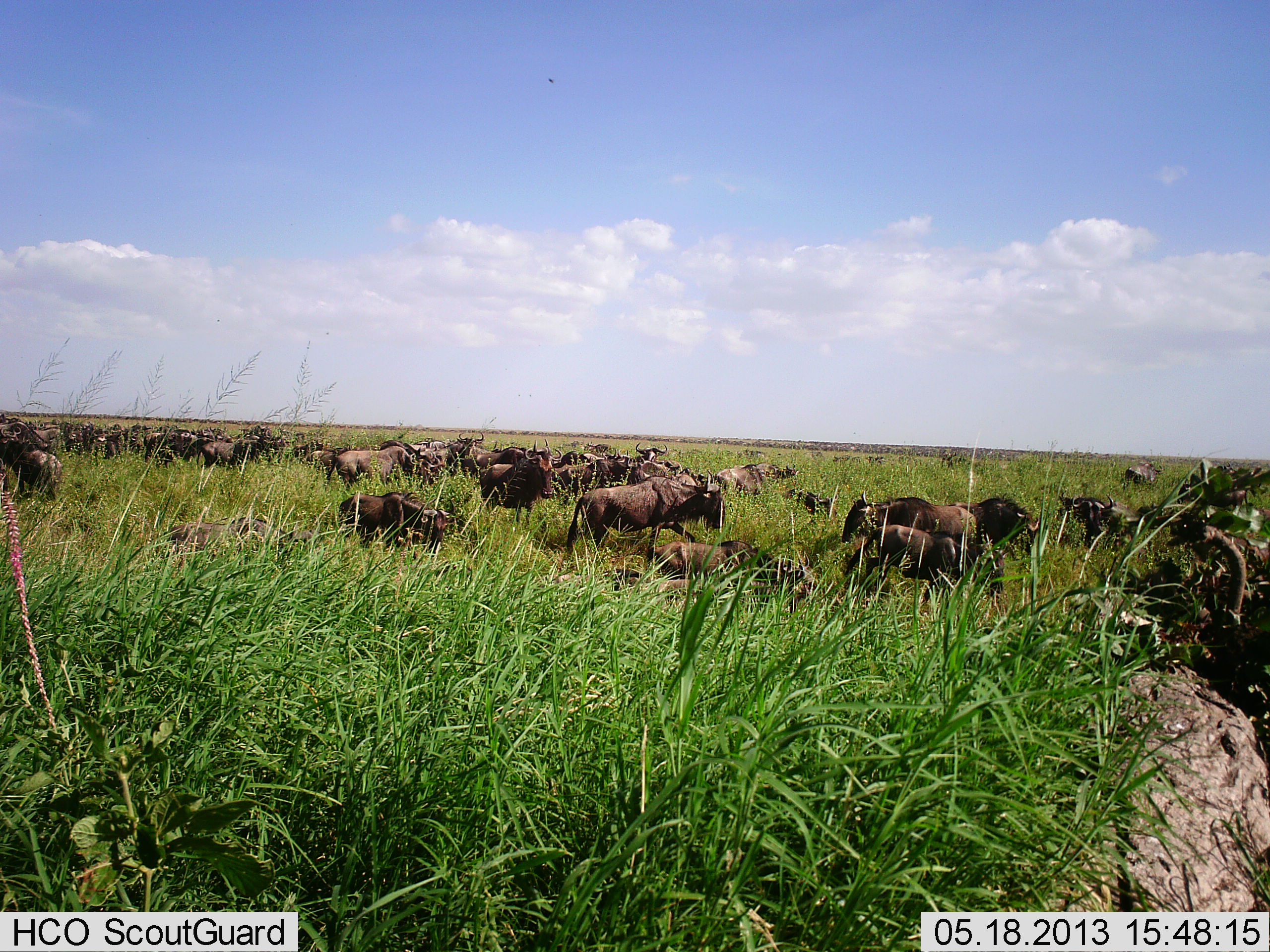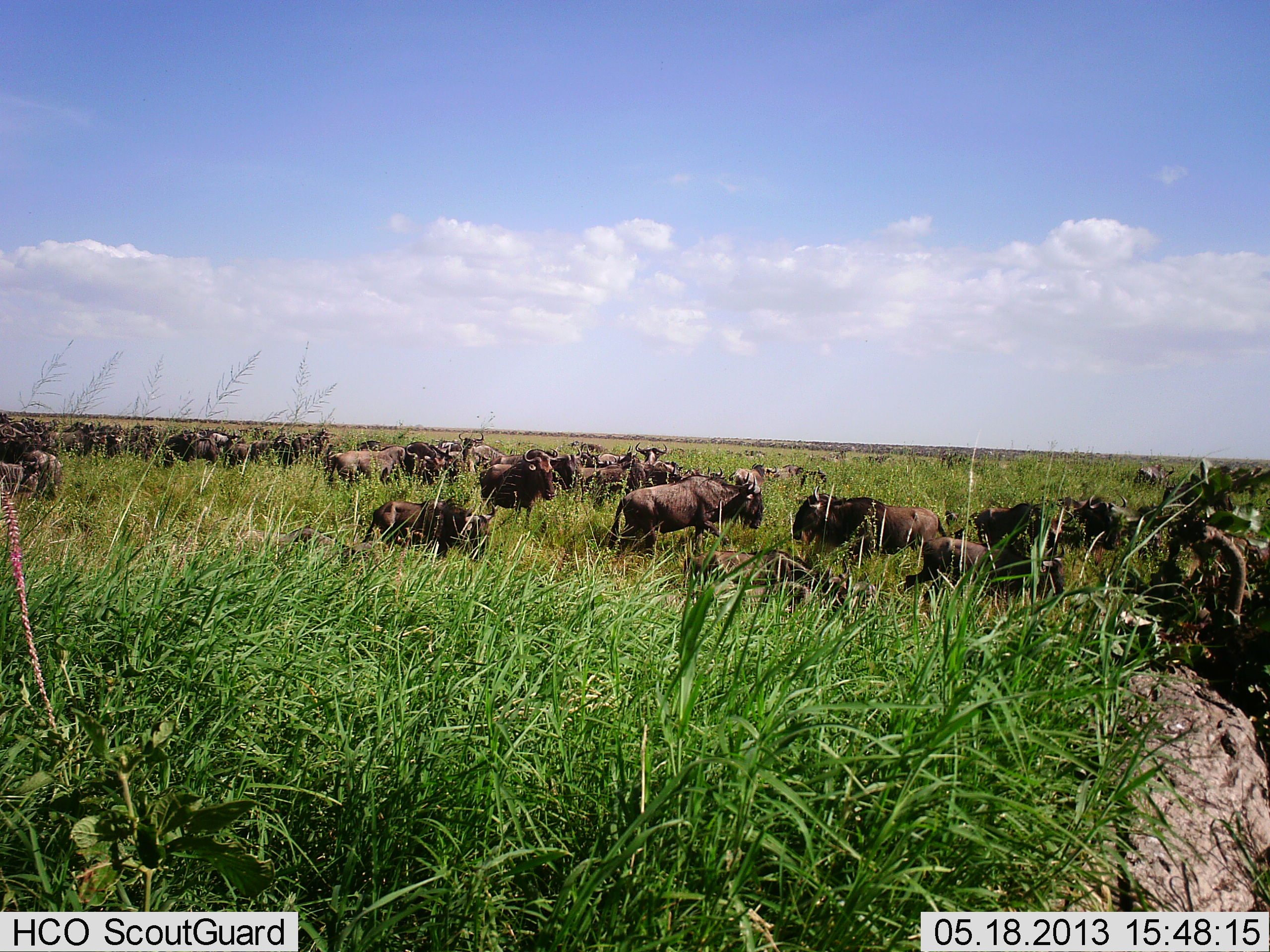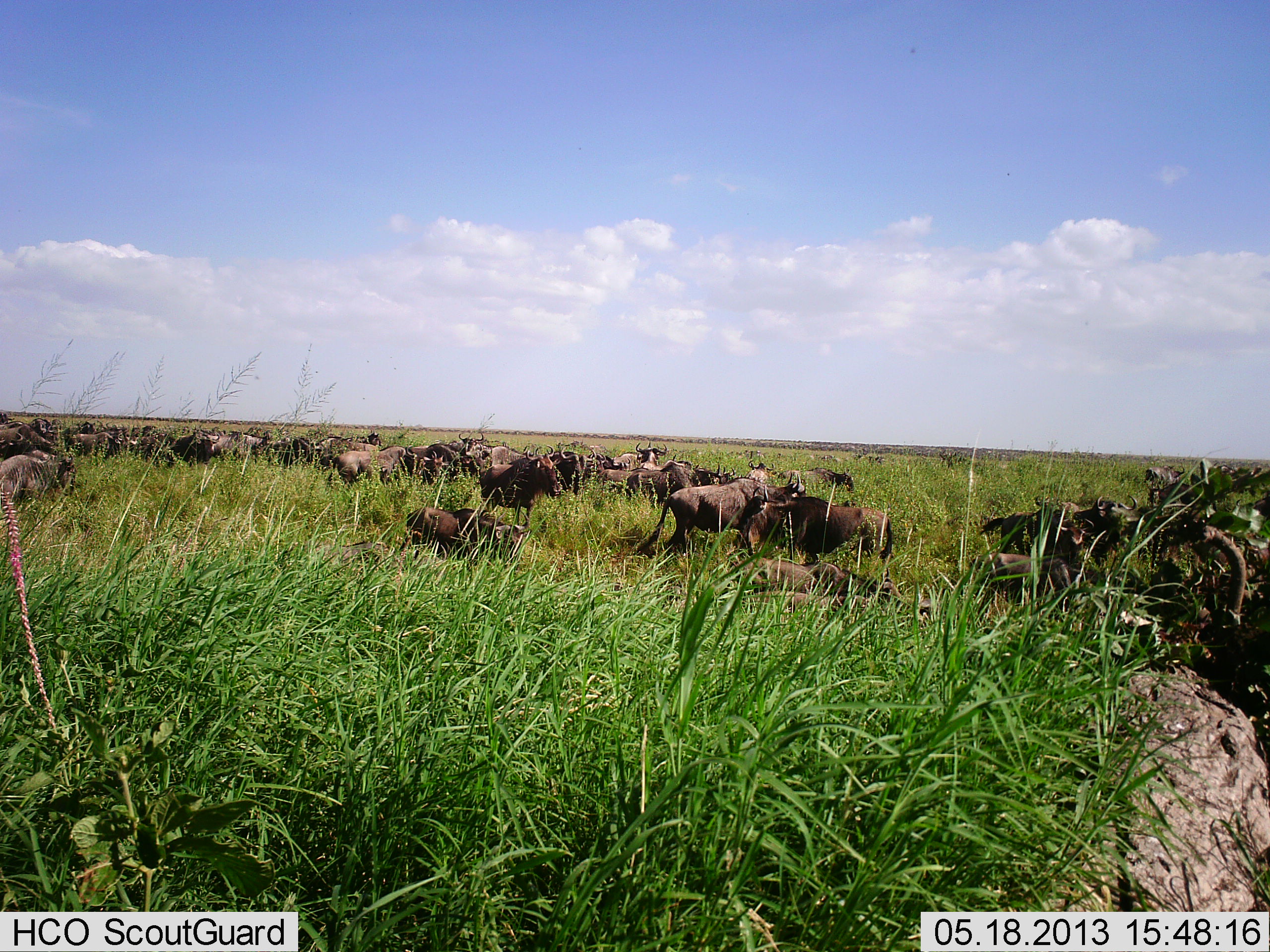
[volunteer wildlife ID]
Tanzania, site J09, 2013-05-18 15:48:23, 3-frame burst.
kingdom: Animalia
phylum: Chordata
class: Mammalia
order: Artiodactyla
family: Bovidae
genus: Connochaetes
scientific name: Connochaetes taurinus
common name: blue wildebeest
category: wildebeest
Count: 11-50.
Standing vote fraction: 19%.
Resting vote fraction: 16%.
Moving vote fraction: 94%.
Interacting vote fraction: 16%.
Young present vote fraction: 13%.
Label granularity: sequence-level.